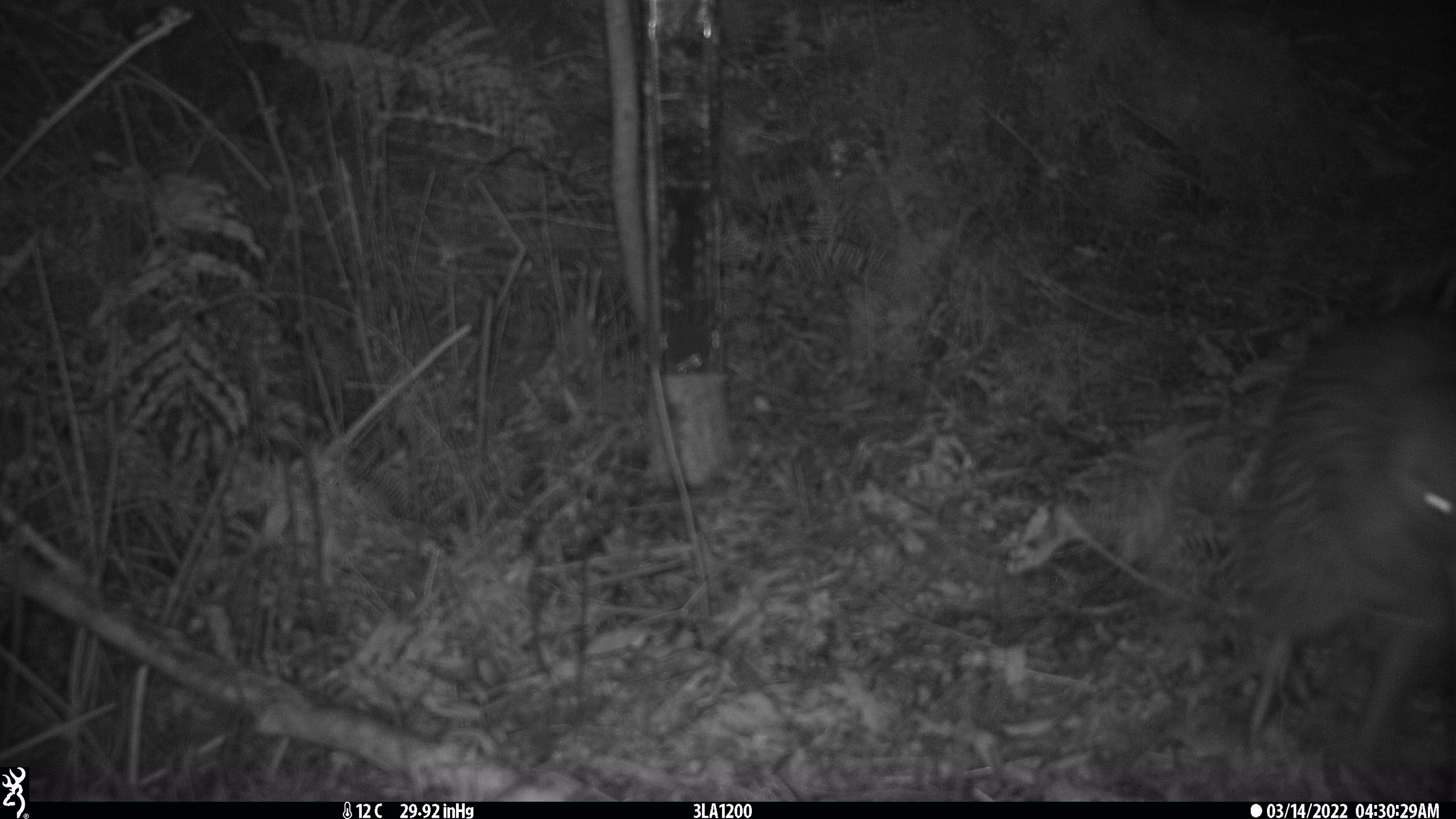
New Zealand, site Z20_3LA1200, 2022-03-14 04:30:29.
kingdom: Animalia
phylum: Chordata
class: Aves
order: Apterygiformes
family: Apterygidae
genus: Apteryx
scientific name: Apteryx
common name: kiwi